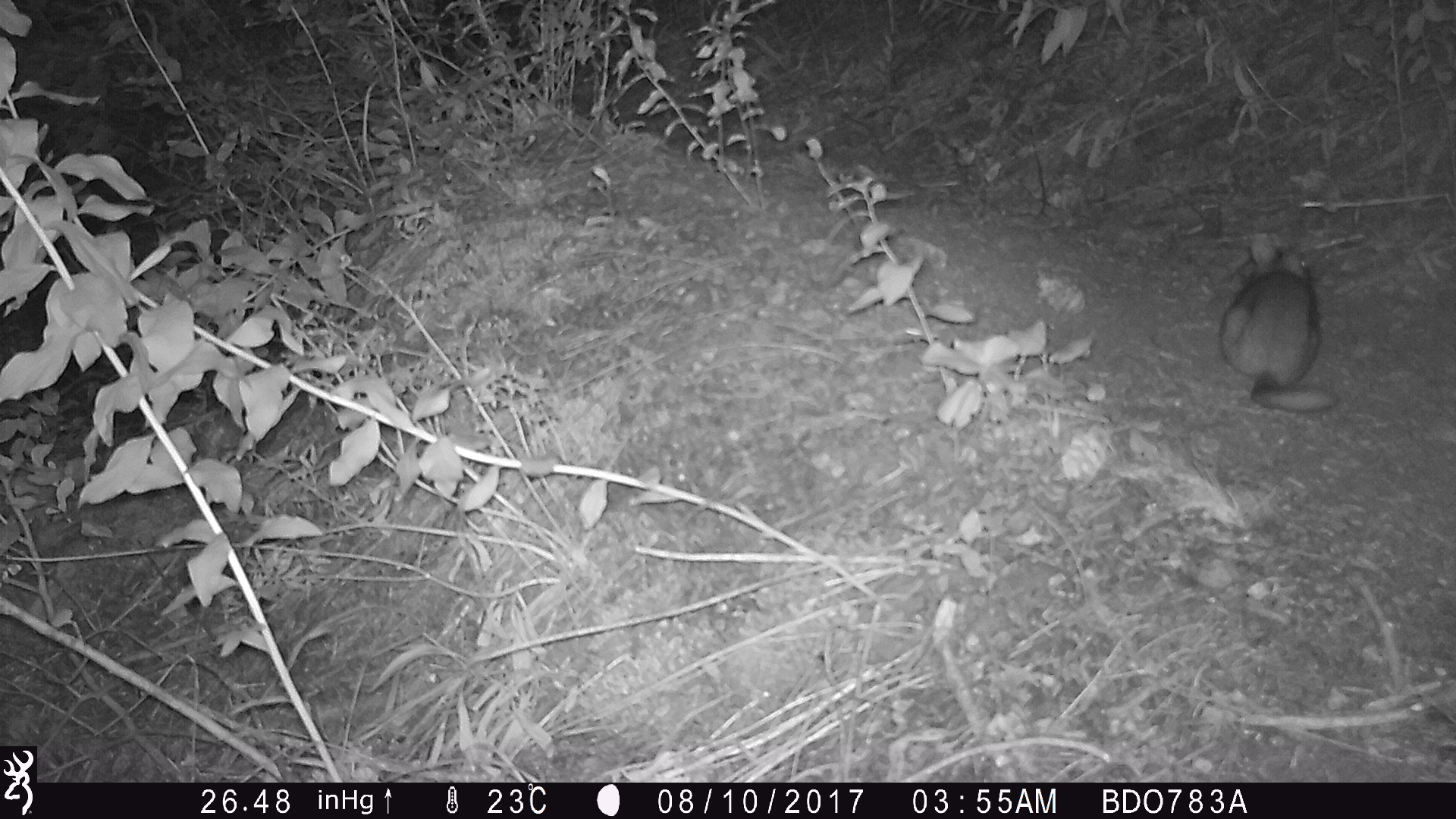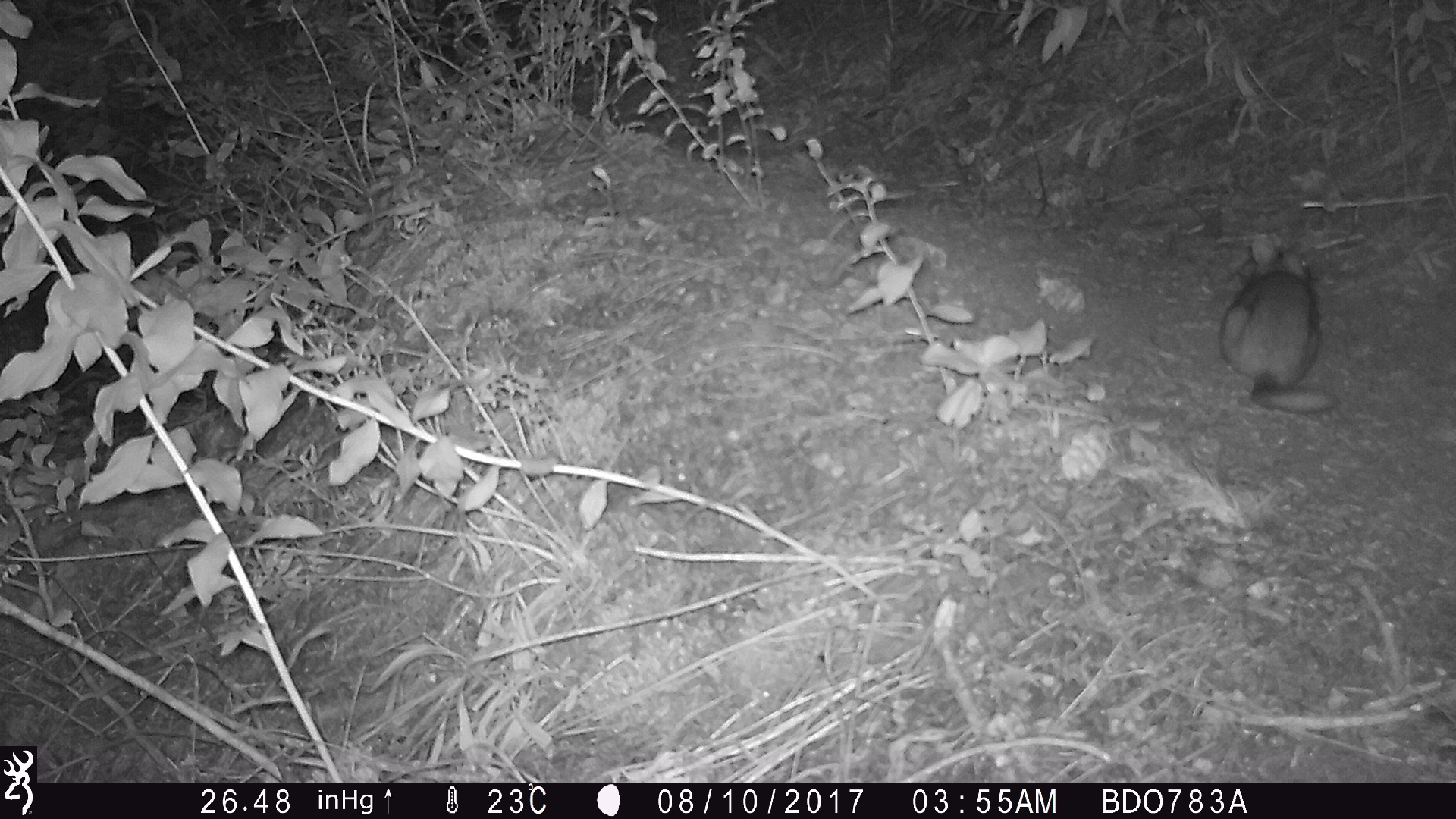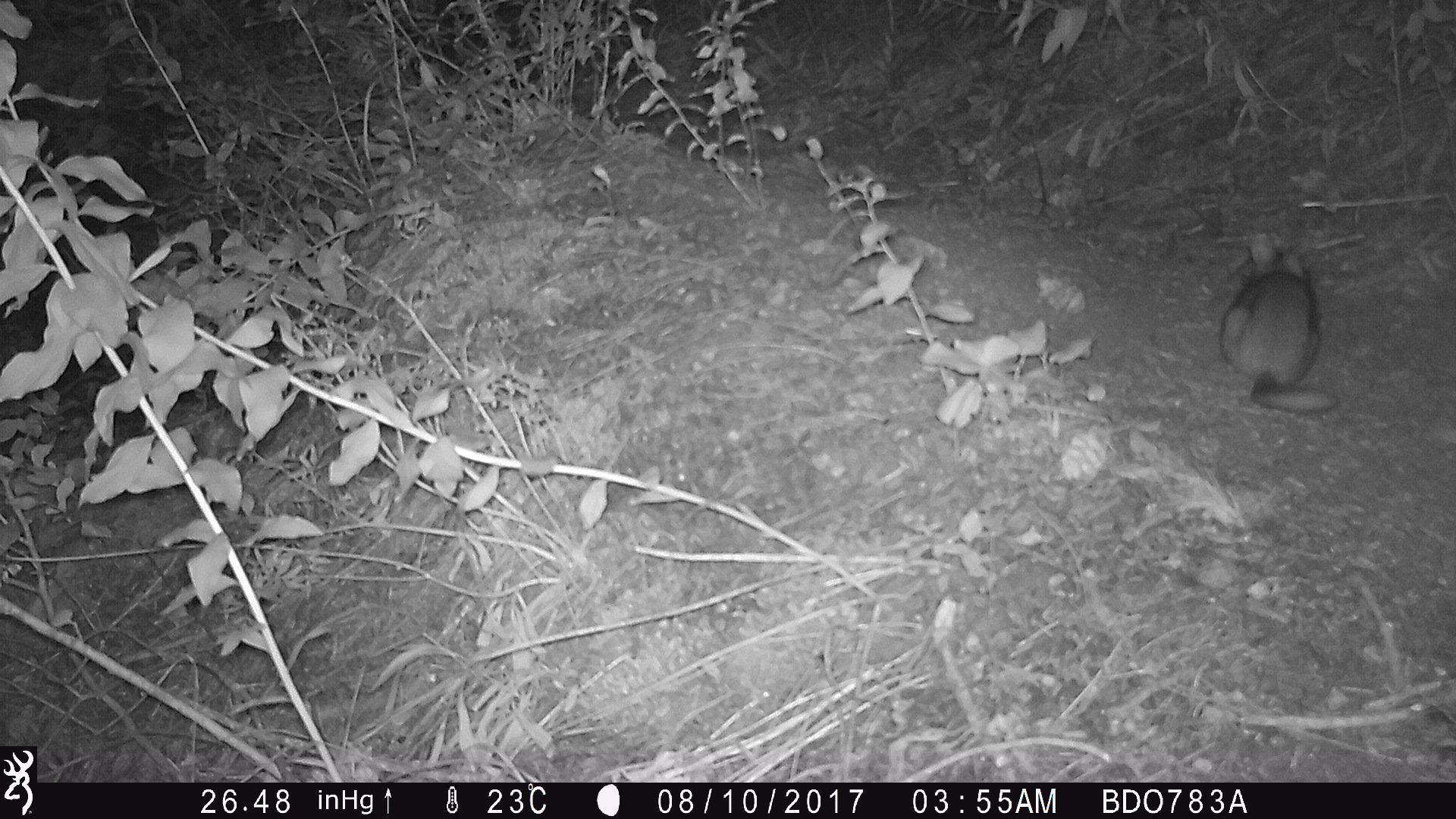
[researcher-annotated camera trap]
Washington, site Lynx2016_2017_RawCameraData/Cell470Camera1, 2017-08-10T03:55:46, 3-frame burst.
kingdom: Animalia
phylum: Chordata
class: Mammalia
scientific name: Mammalia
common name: small mammal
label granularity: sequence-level